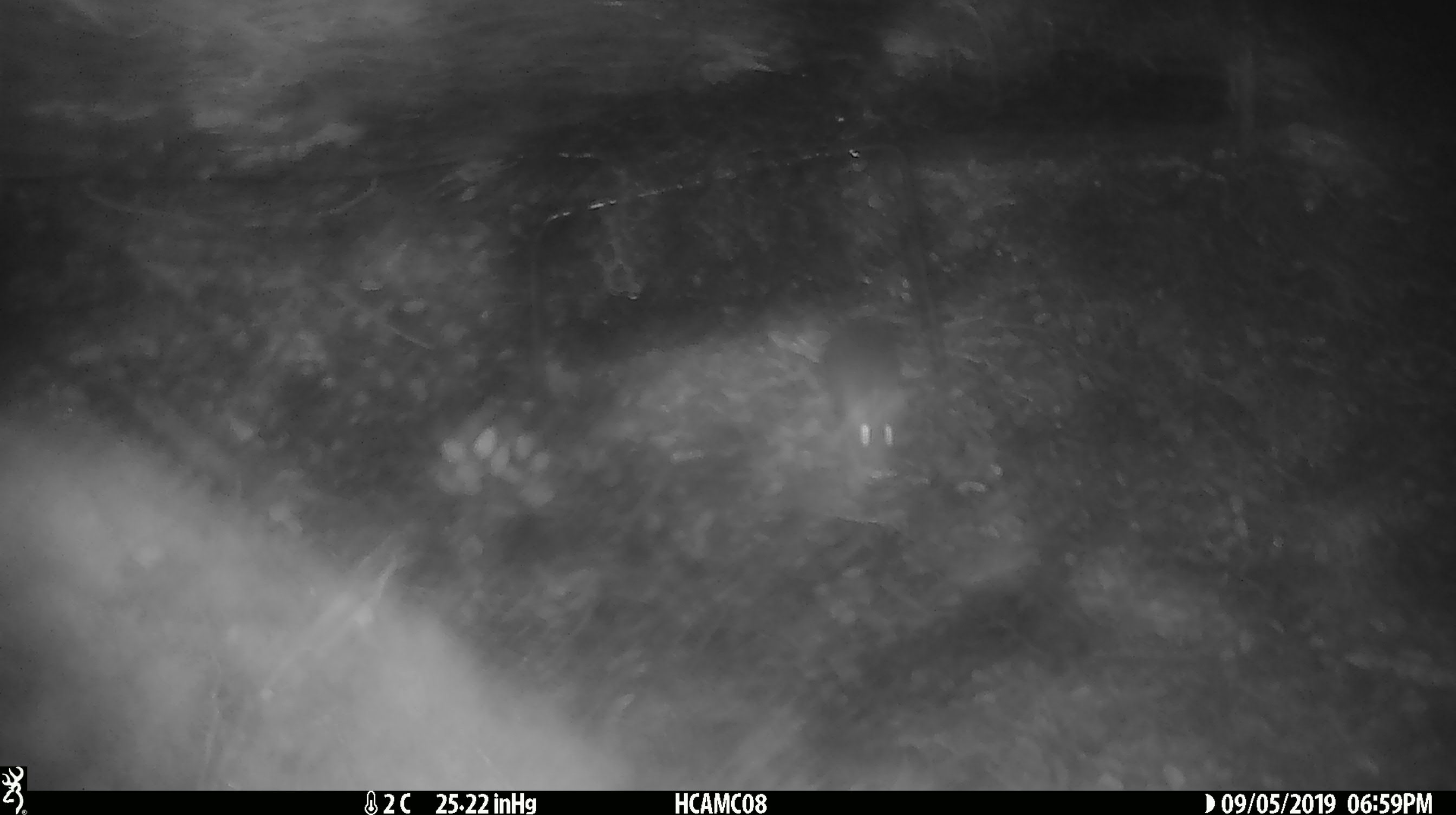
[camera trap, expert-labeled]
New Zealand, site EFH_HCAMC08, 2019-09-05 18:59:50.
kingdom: Animalia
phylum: Chordata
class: Mammalia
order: Rodentia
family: Muridae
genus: Mus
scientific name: Mus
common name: mouse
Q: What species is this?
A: Mouse (Mus).